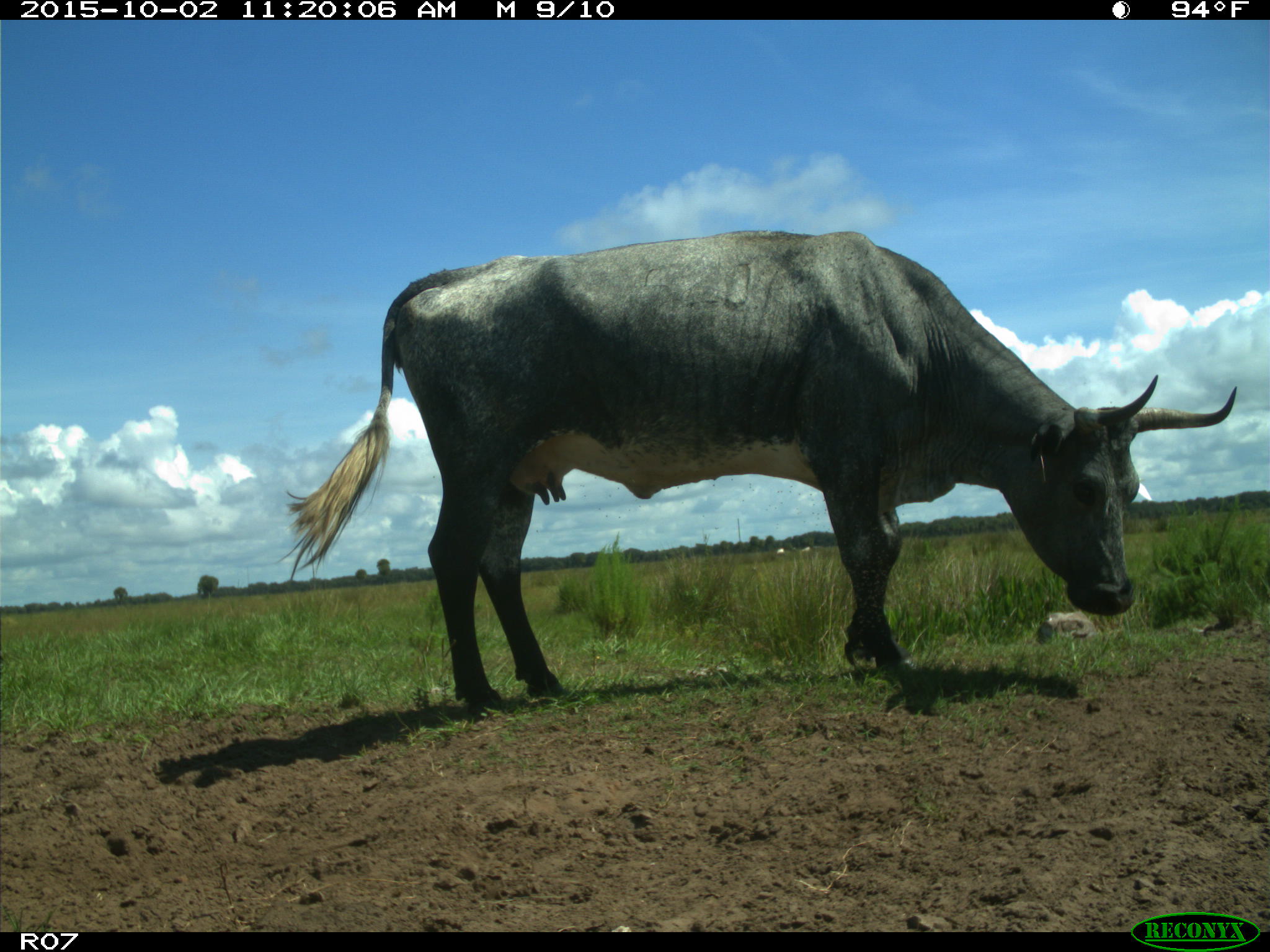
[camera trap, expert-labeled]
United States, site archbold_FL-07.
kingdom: Animalia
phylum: Chordata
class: Mammalia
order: Artiodactyla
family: Bovidae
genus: Bos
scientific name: Bos taurus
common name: domestic cow